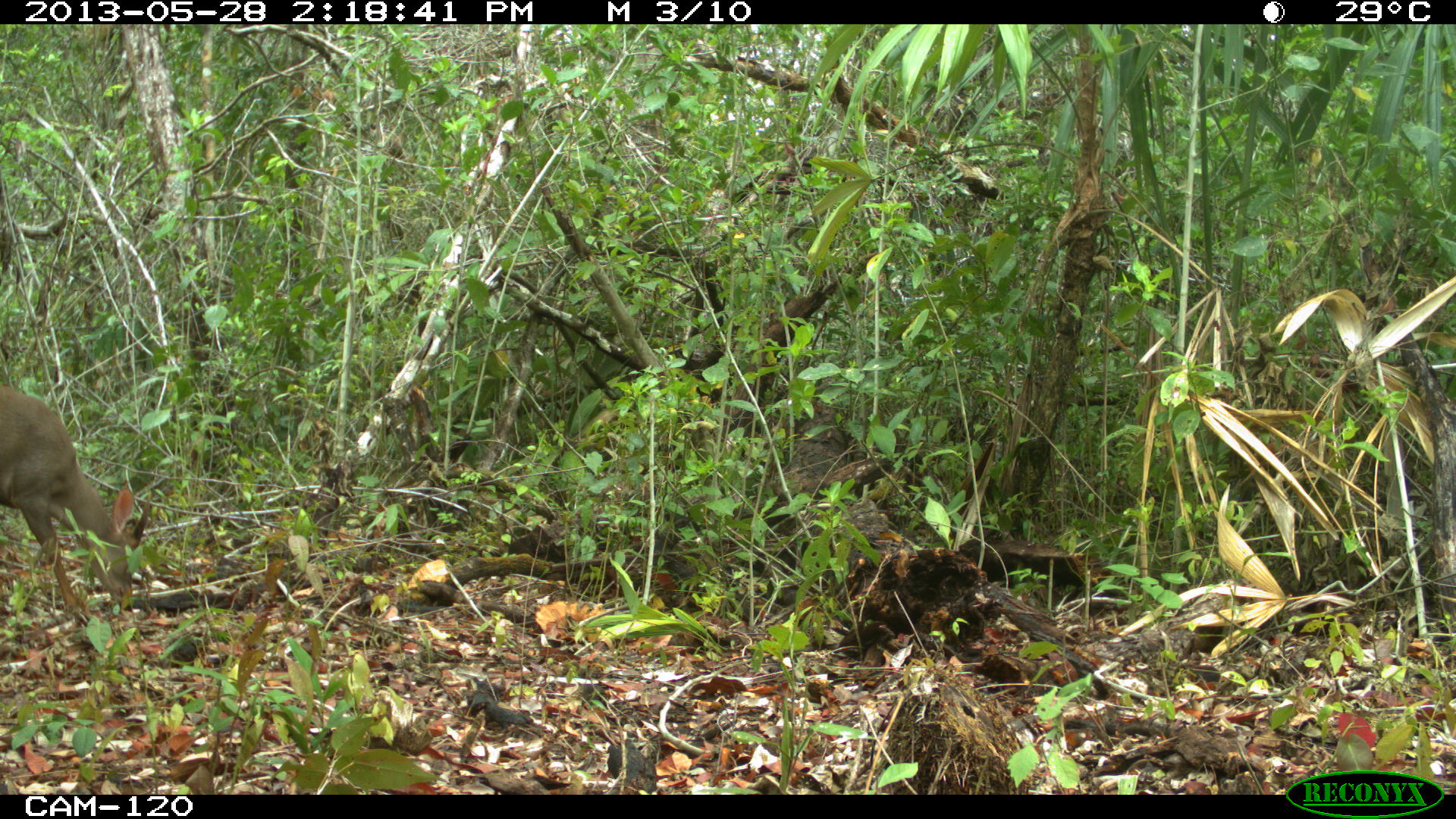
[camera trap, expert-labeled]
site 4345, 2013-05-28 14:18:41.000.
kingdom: Animalia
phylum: Chordata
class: Mammalia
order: Artiodactyla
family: Cervidae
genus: Odocoileus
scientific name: Odocoileus pandora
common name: yucatán brown brocket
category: mazama pandora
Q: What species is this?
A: Mazama pandora (yucatán brown brocket) (Odocoileus pandora).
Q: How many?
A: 1.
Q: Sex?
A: Male.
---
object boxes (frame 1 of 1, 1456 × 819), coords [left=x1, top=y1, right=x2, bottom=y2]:
mazama pandora: [left=0, top=382, right=151, bottom=613]